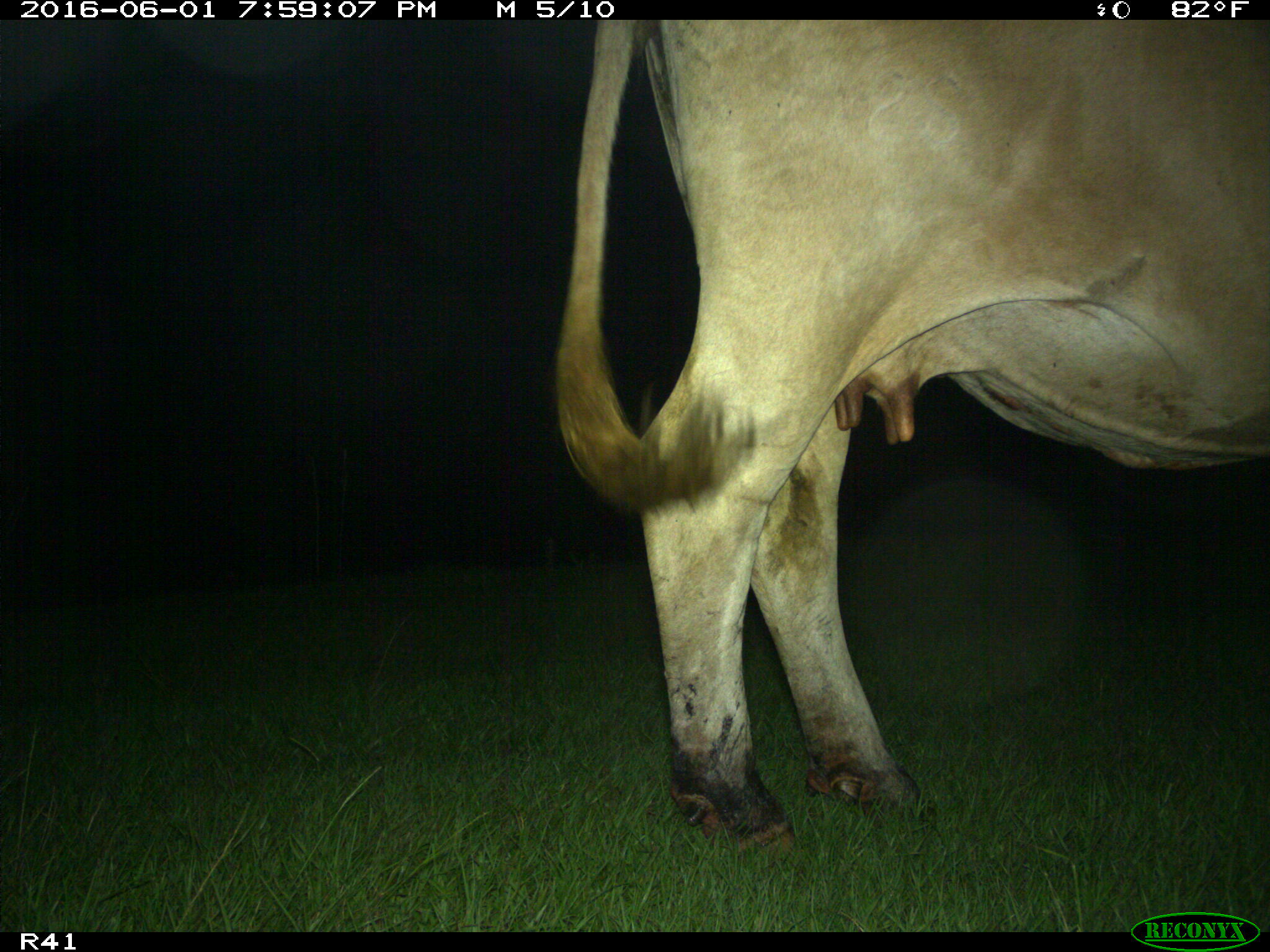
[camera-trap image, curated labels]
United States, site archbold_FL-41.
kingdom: Animalia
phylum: Chordata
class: Mammalia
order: Artiodactyla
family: Bovidae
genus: Bos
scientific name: Bos taurus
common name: domestic cow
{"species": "Bos taurus (domestic cow)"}